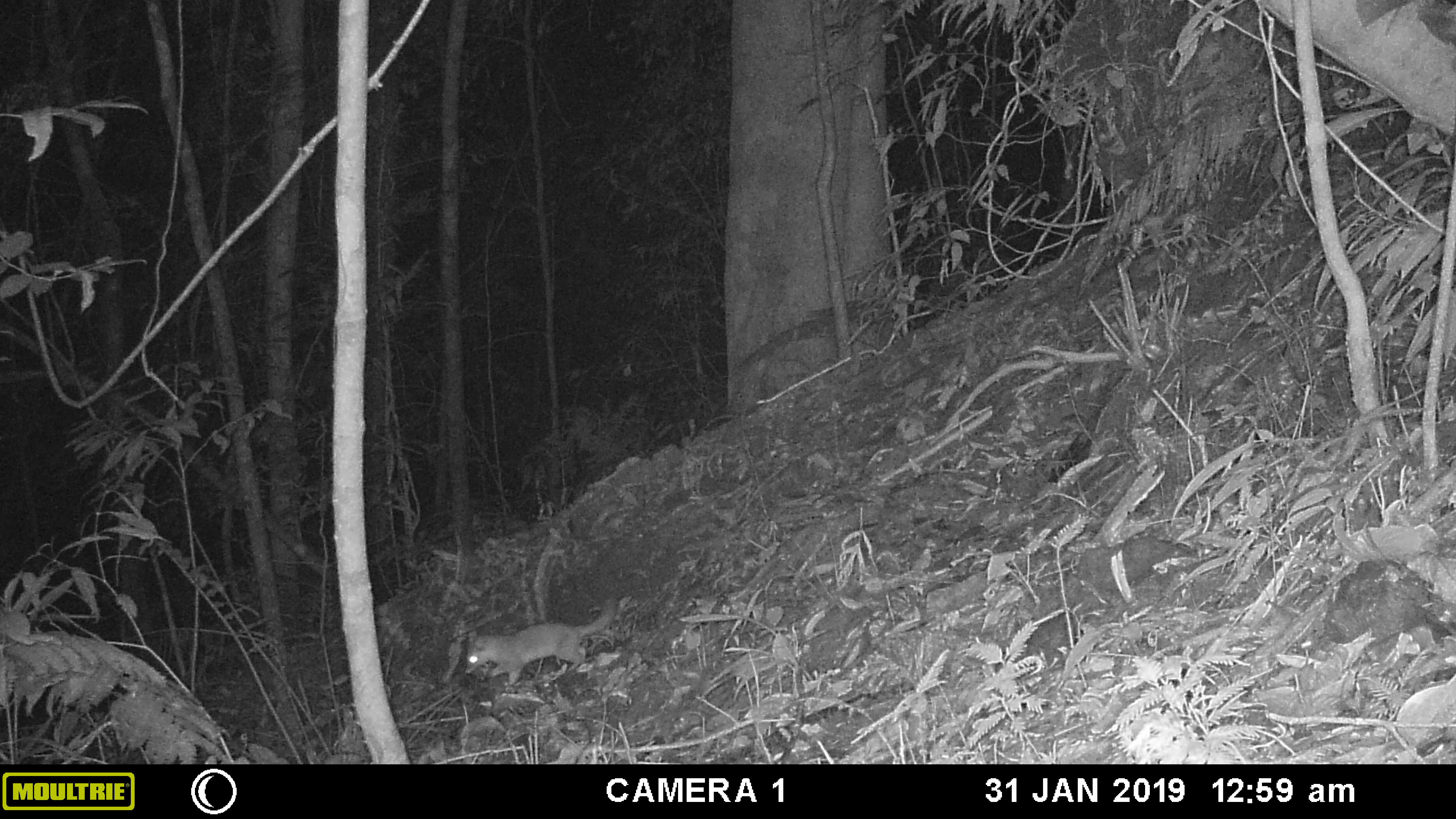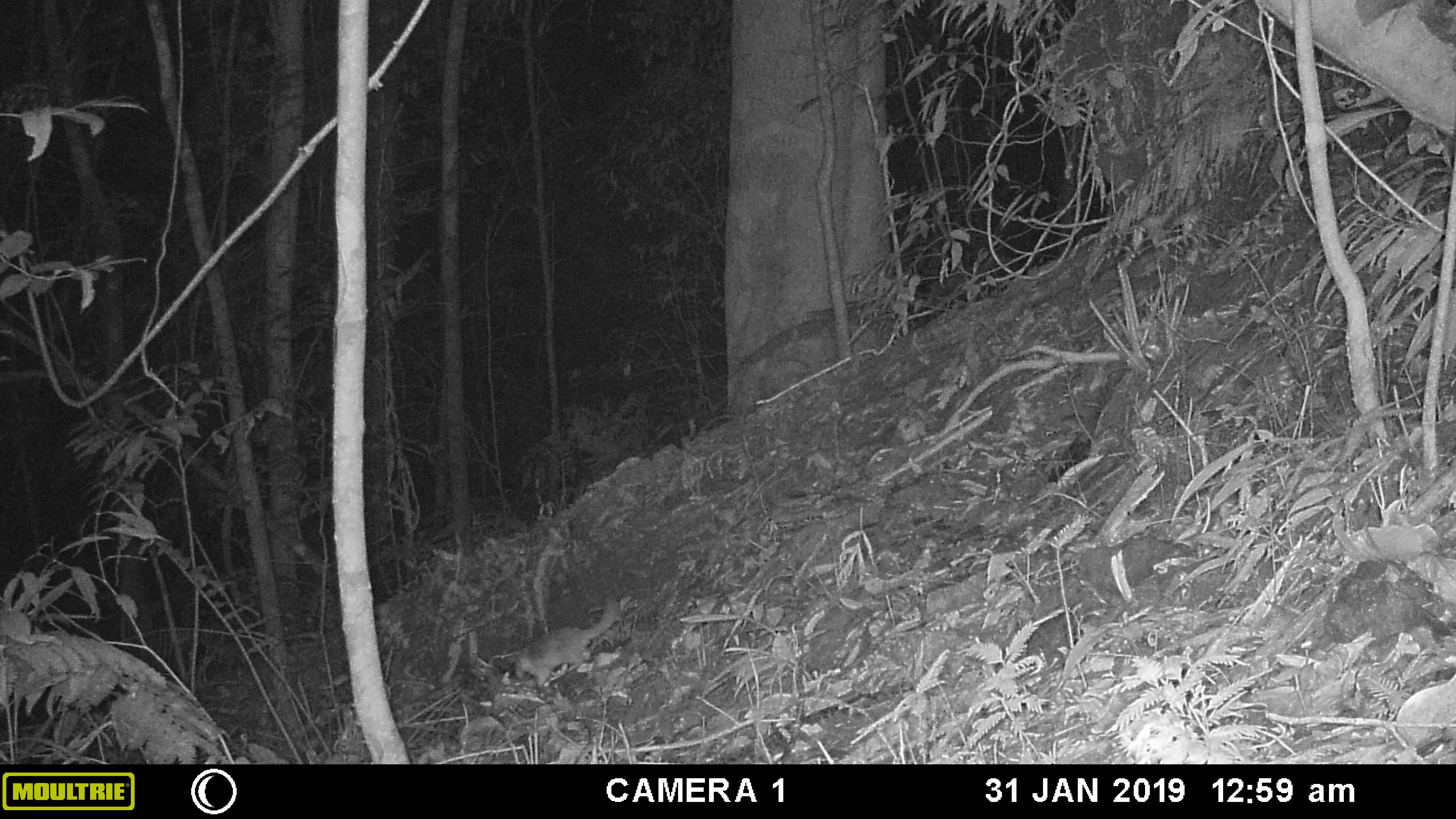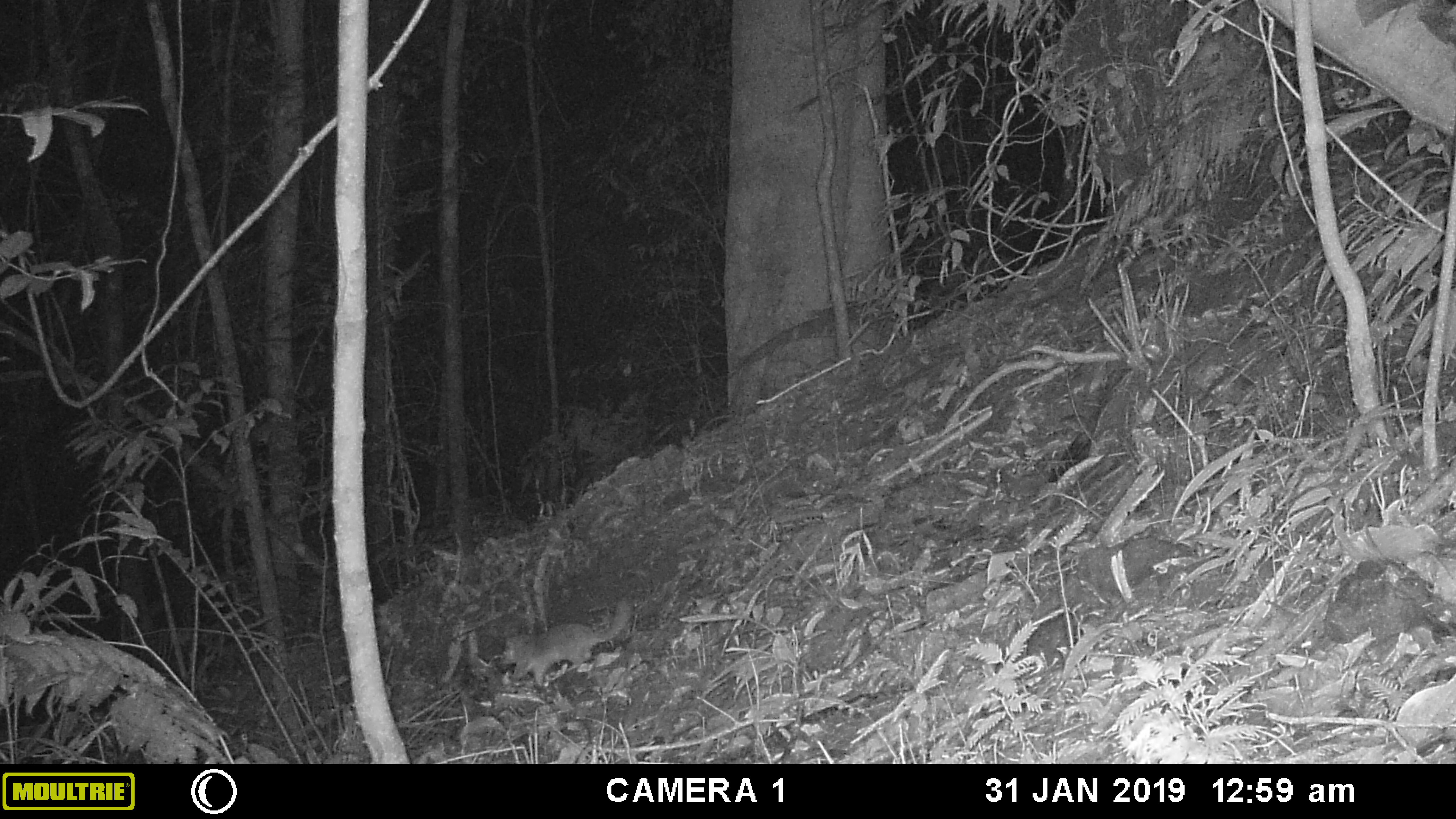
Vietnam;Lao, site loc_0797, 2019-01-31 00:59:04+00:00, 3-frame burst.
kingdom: Animalia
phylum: Chordata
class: Mammalia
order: Carnivora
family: Mustelidae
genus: Melogale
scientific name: Melogale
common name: ferret badger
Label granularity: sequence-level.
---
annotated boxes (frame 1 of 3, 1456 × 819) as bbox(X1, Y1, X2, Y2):
ferret badger: bbox(464, 598, 617, 684)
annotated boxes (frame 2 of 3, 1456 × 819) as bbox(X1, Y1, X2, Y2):
ferret badger: bbox(515, 596, 619, 686)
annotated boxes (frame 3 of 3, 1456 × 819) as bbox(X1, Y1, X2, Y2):
ferret badger: bbox(499, 602, 631, 686)